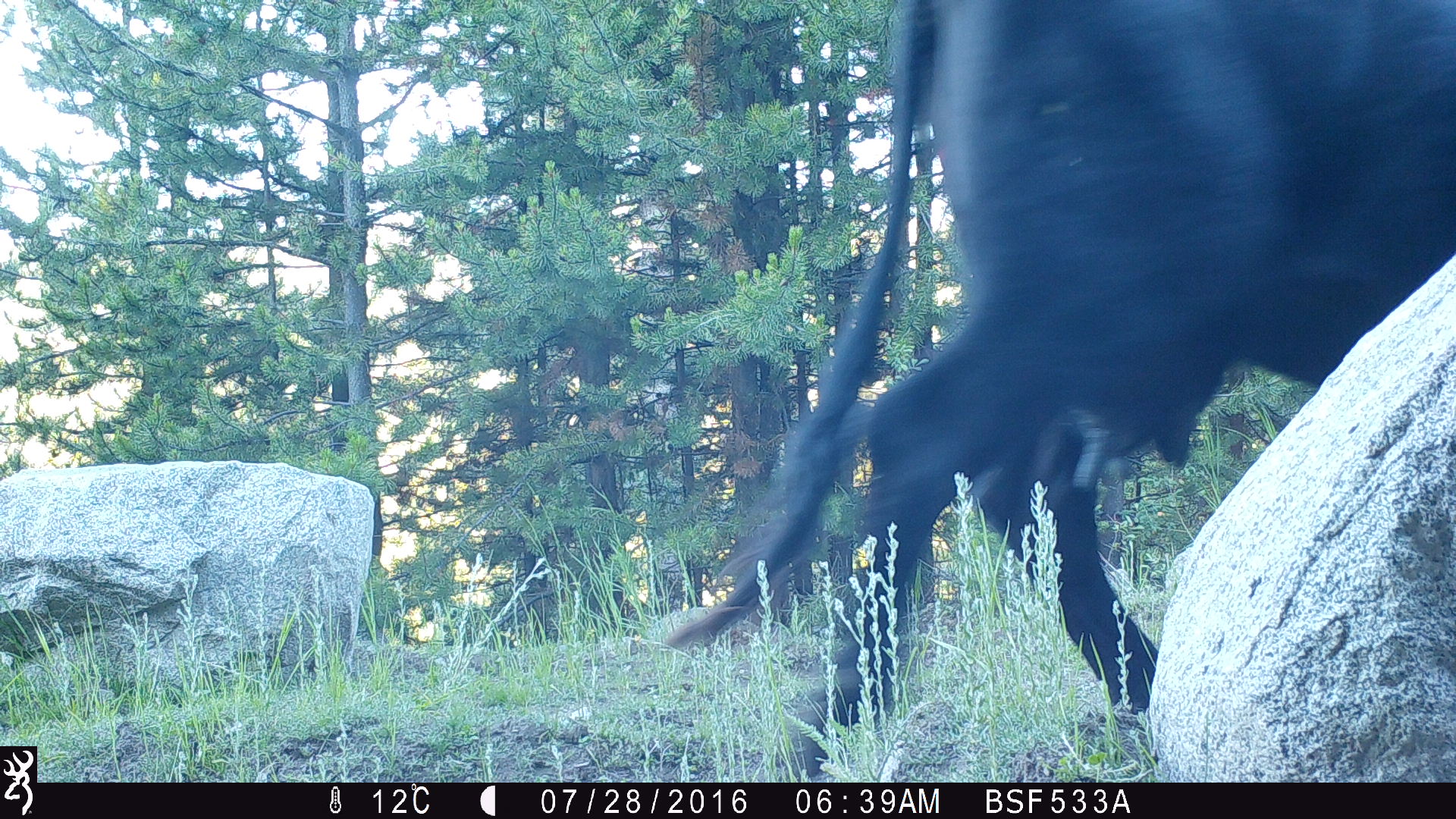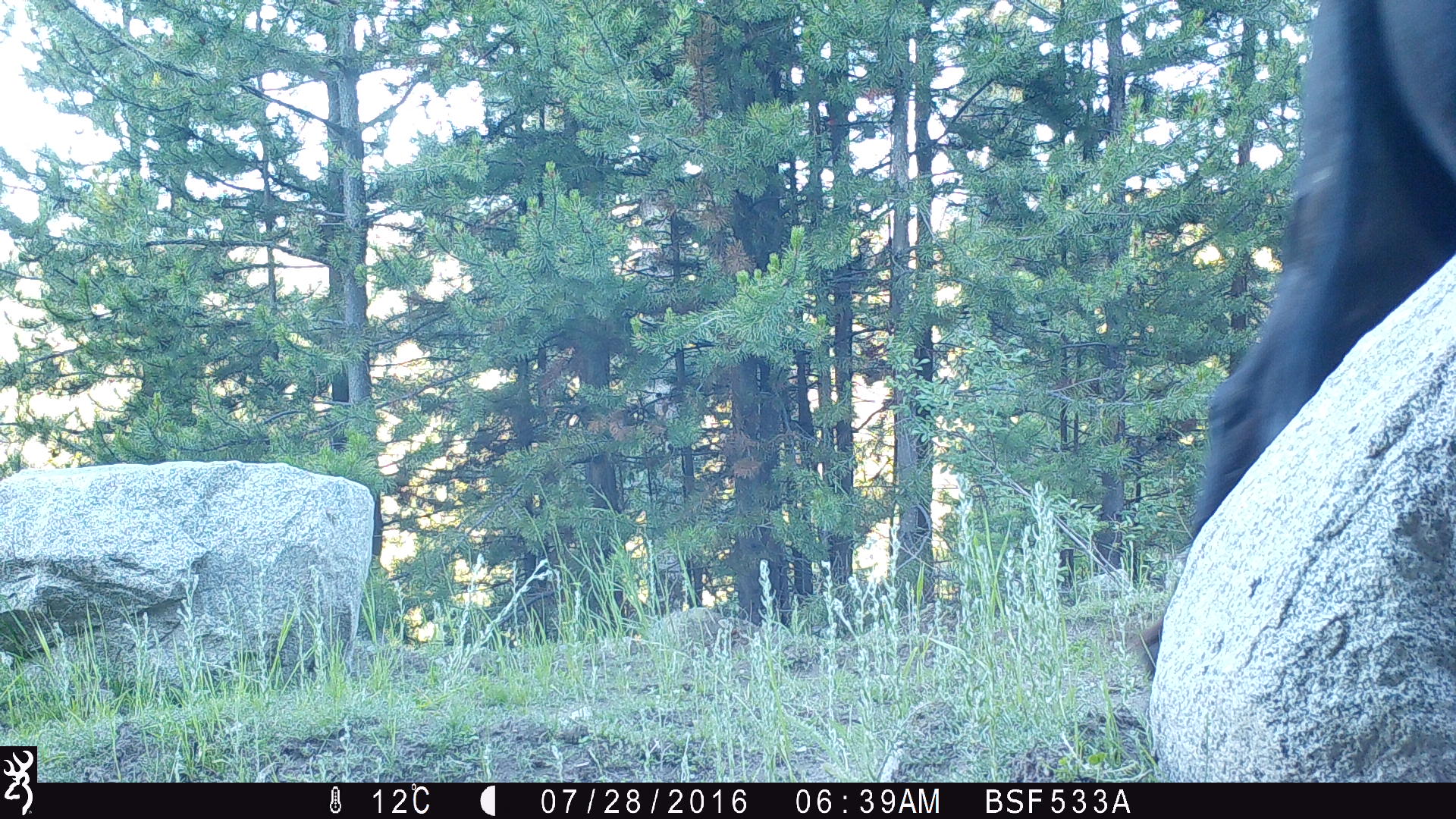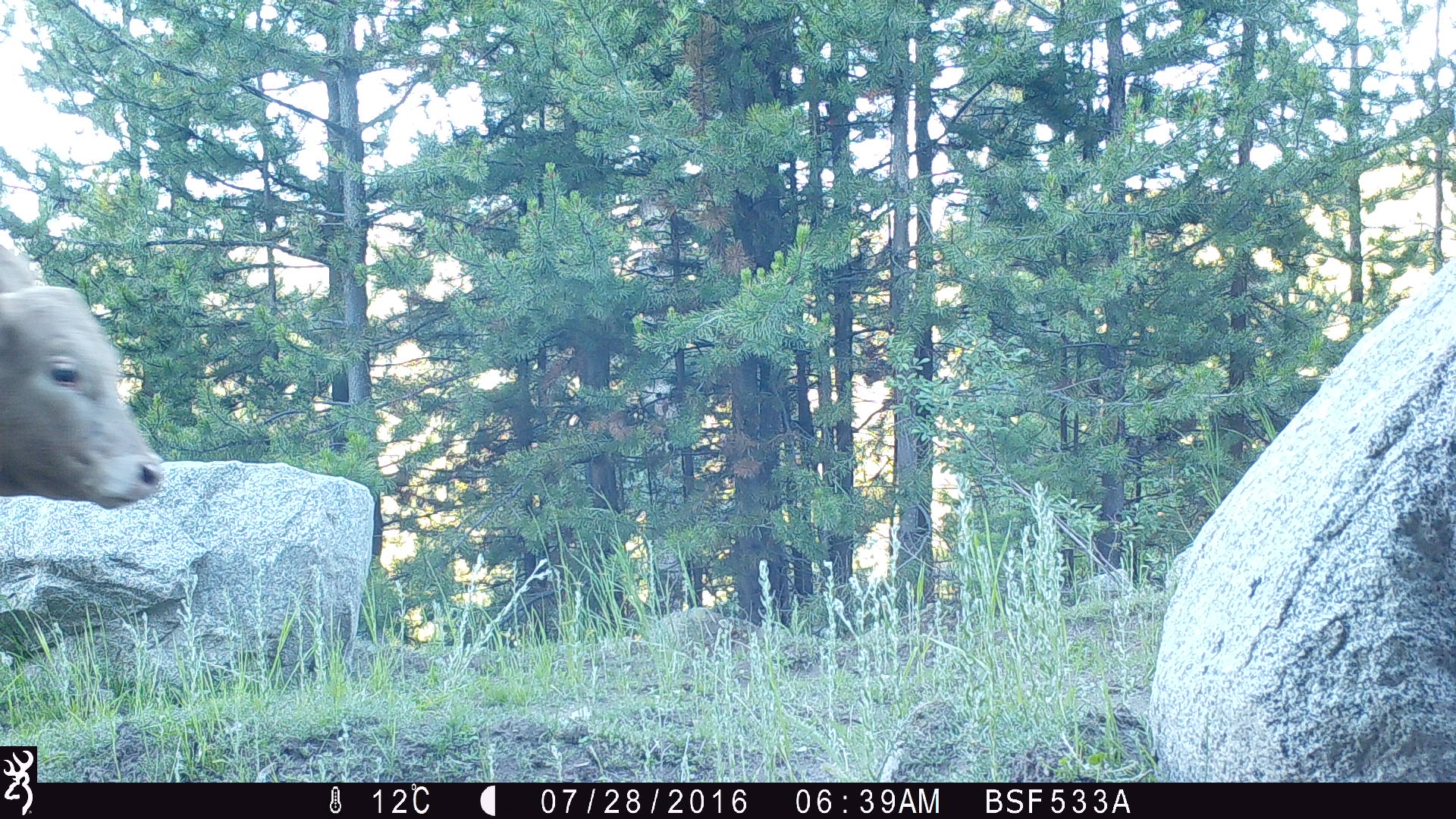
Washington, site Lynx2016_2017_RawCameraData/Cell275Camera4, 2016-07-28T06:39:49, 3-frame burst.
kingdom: Animalia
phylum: Chordata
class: Mammalia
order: Artiodactyla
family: Bovidae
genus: Bos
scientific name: Bos taurus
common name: domestic cattle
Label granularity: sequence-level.